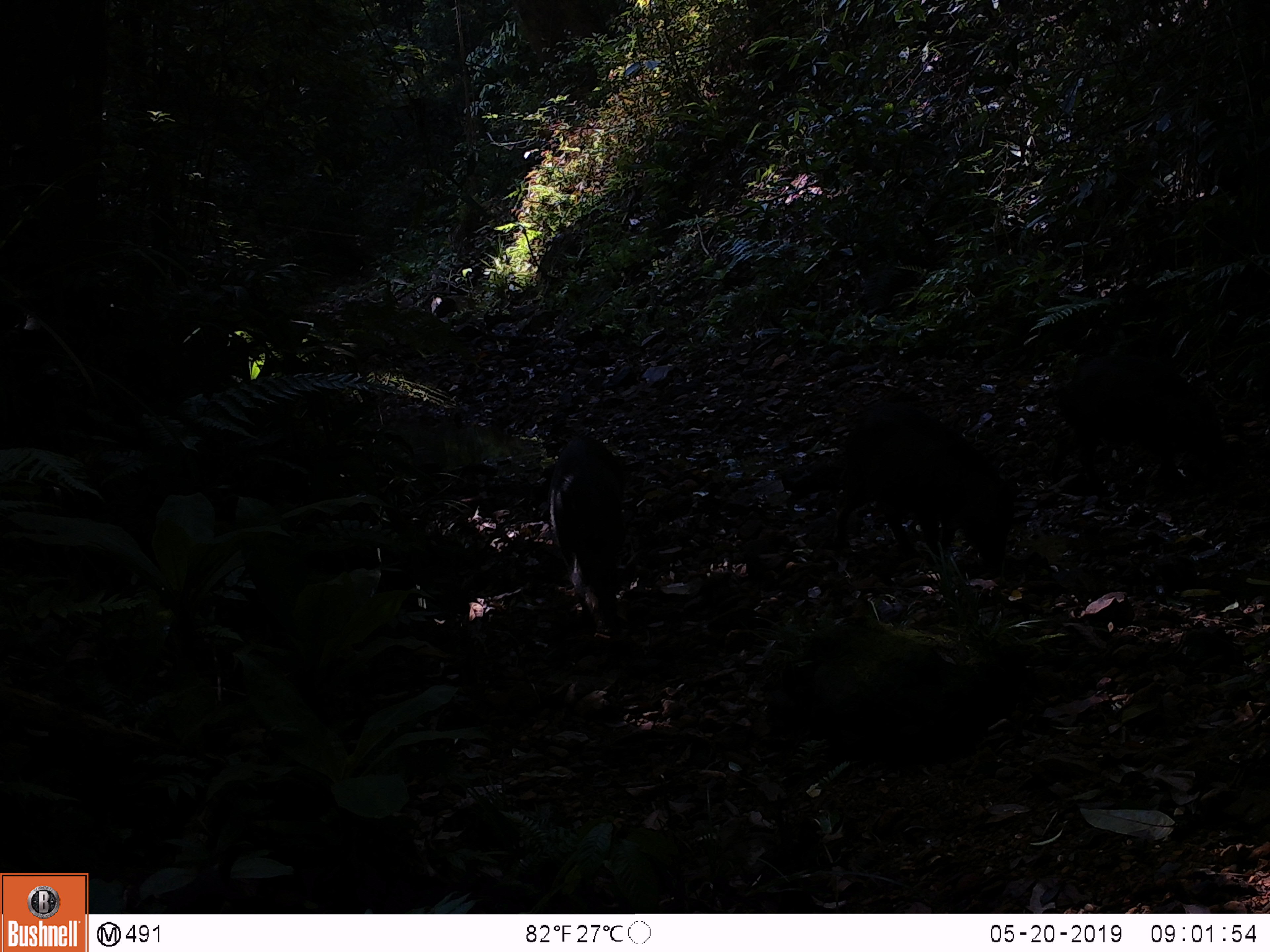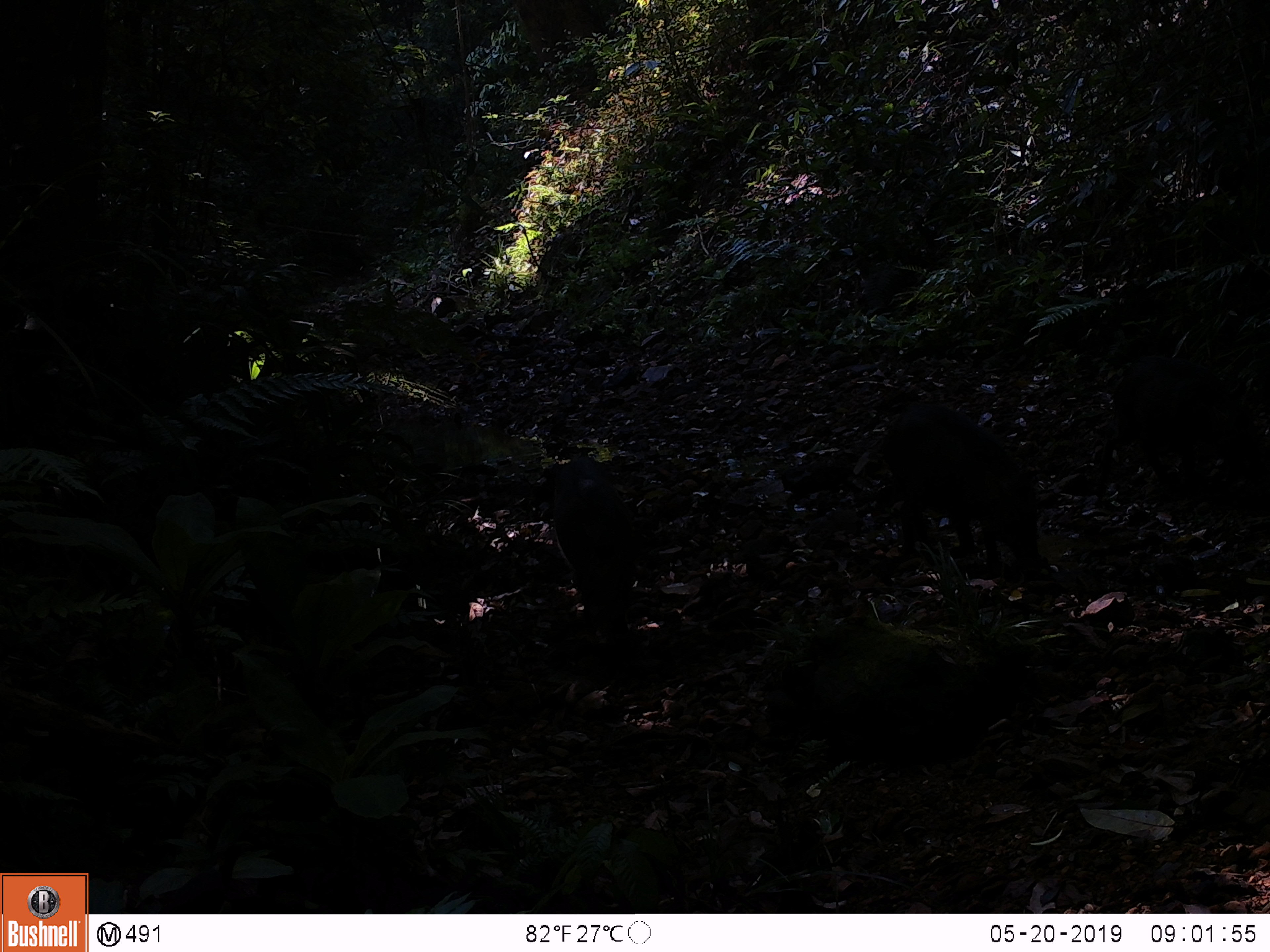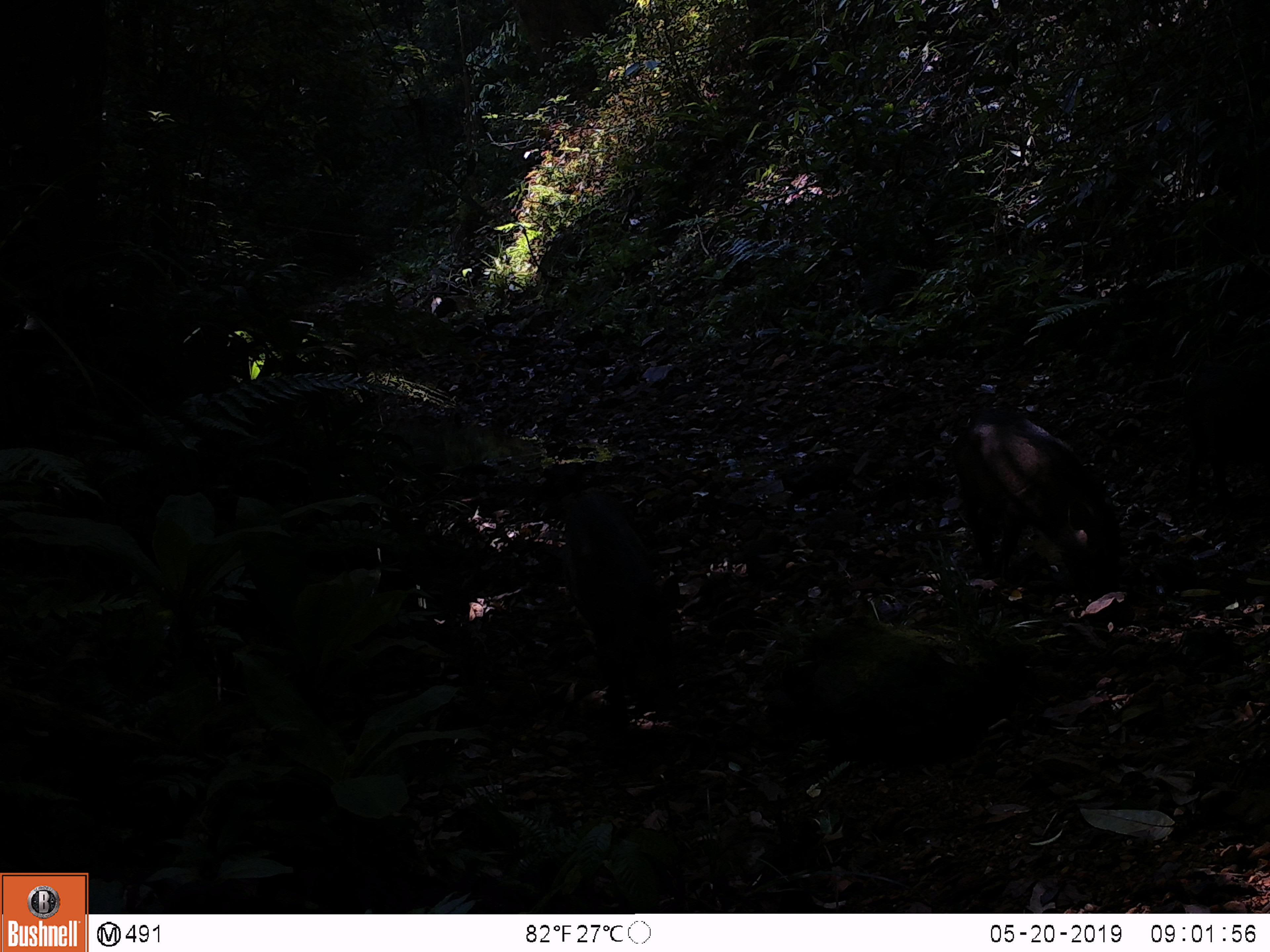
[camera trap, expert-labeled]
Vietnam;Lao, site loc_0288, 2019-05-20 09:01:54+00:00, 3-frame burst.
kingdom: Animalia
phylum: Chordata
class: Mammalia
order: Artiodactyla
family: Suidae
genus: Sus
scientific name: Sus scrofa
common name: eurasian wild pig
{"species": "eurasian wild pig (Sus scrofa)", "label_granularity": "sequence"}